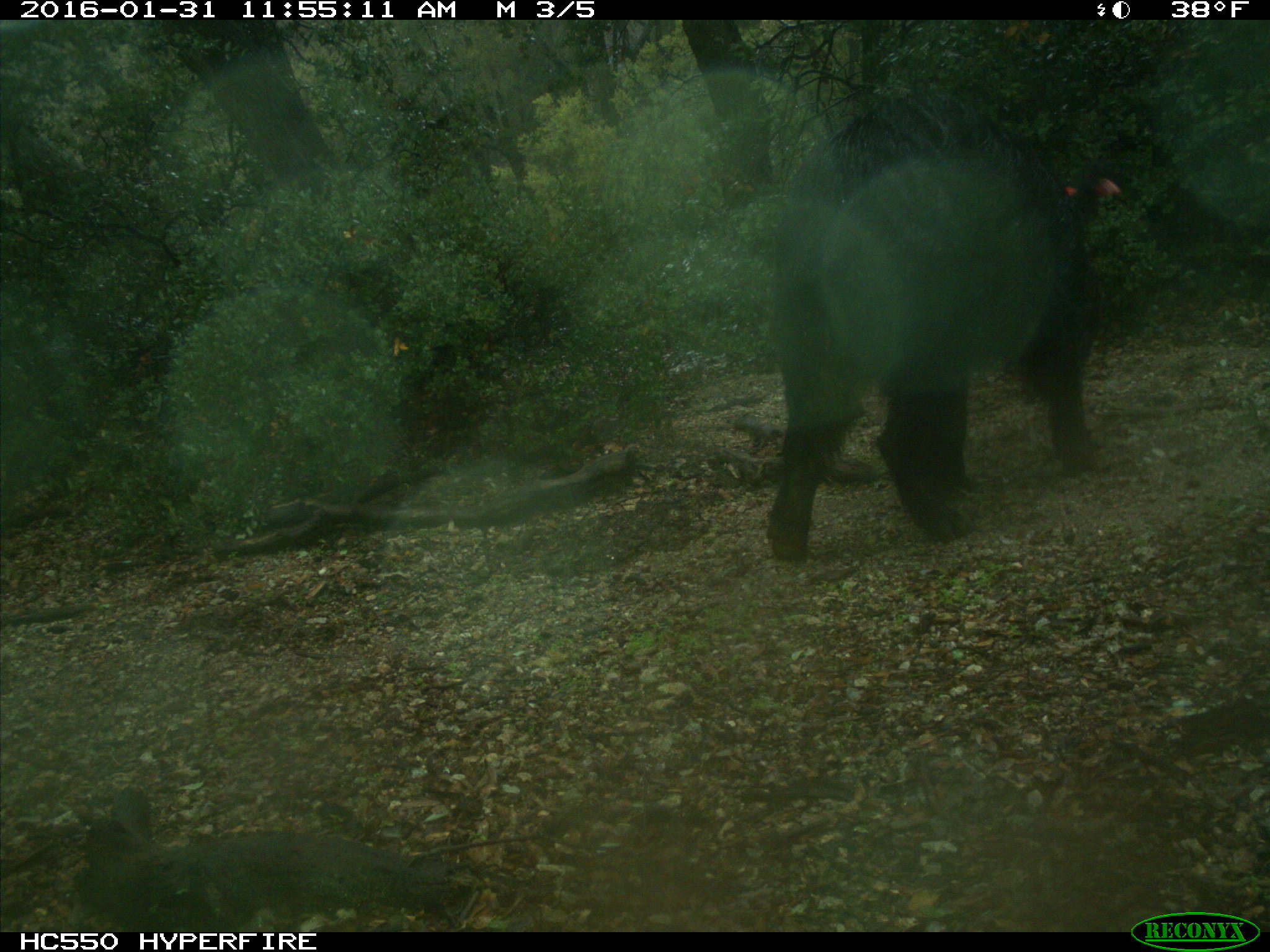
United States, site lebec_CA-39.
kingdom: Animalia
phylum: Chordata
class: Mammalia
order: Artiodactyla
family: Suidae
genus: Sus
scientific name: Sus scrofa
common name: wild boar